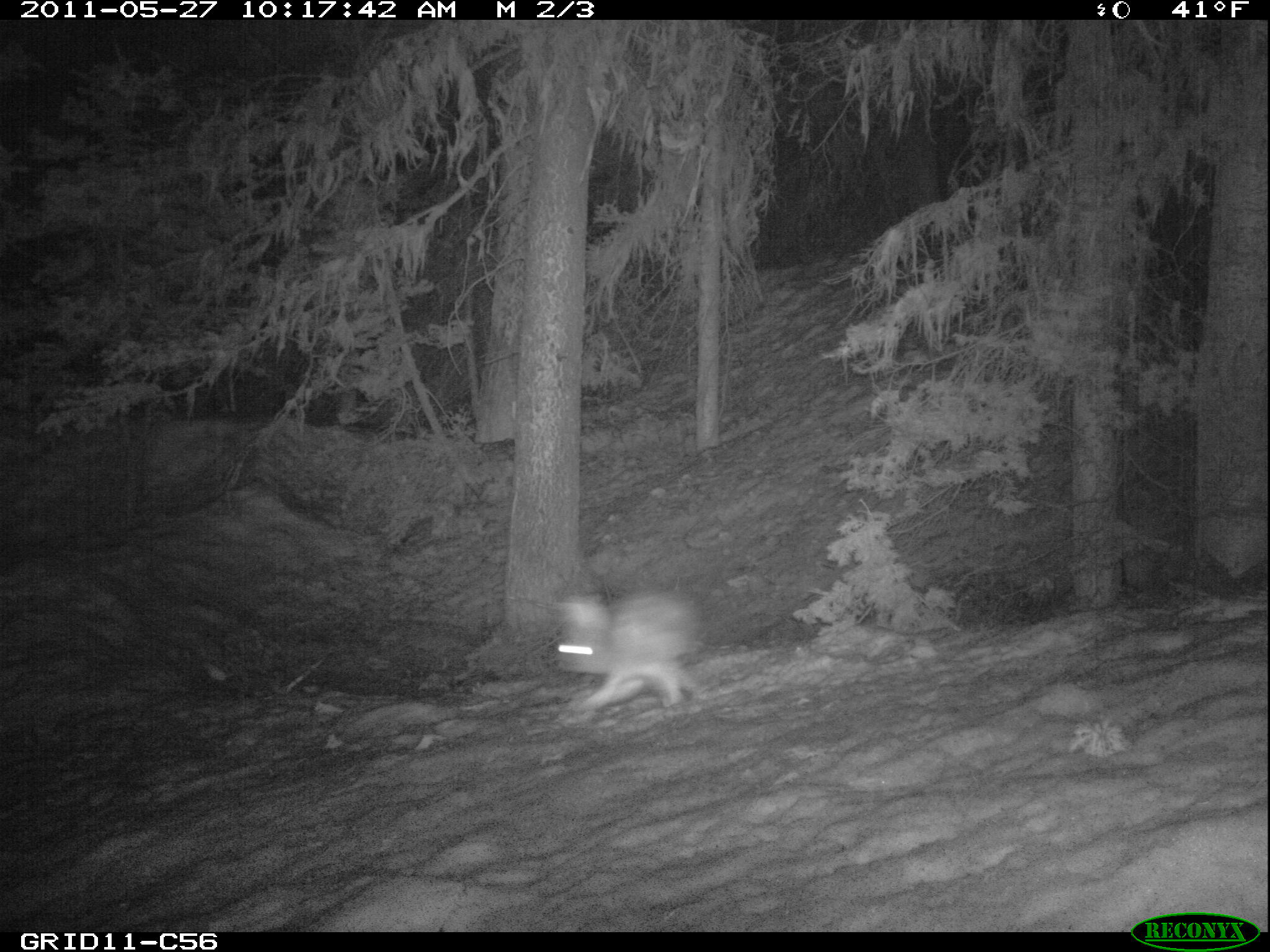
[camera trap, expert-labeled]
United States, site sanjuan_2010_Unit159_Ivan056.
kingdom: Animalia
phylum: Chordata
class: Mammalia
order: Lagomorpha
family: Leporidae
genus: Lepus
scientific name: Lepus americanus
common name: snowshoe hare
Lepus americanus (snowshoe hare).